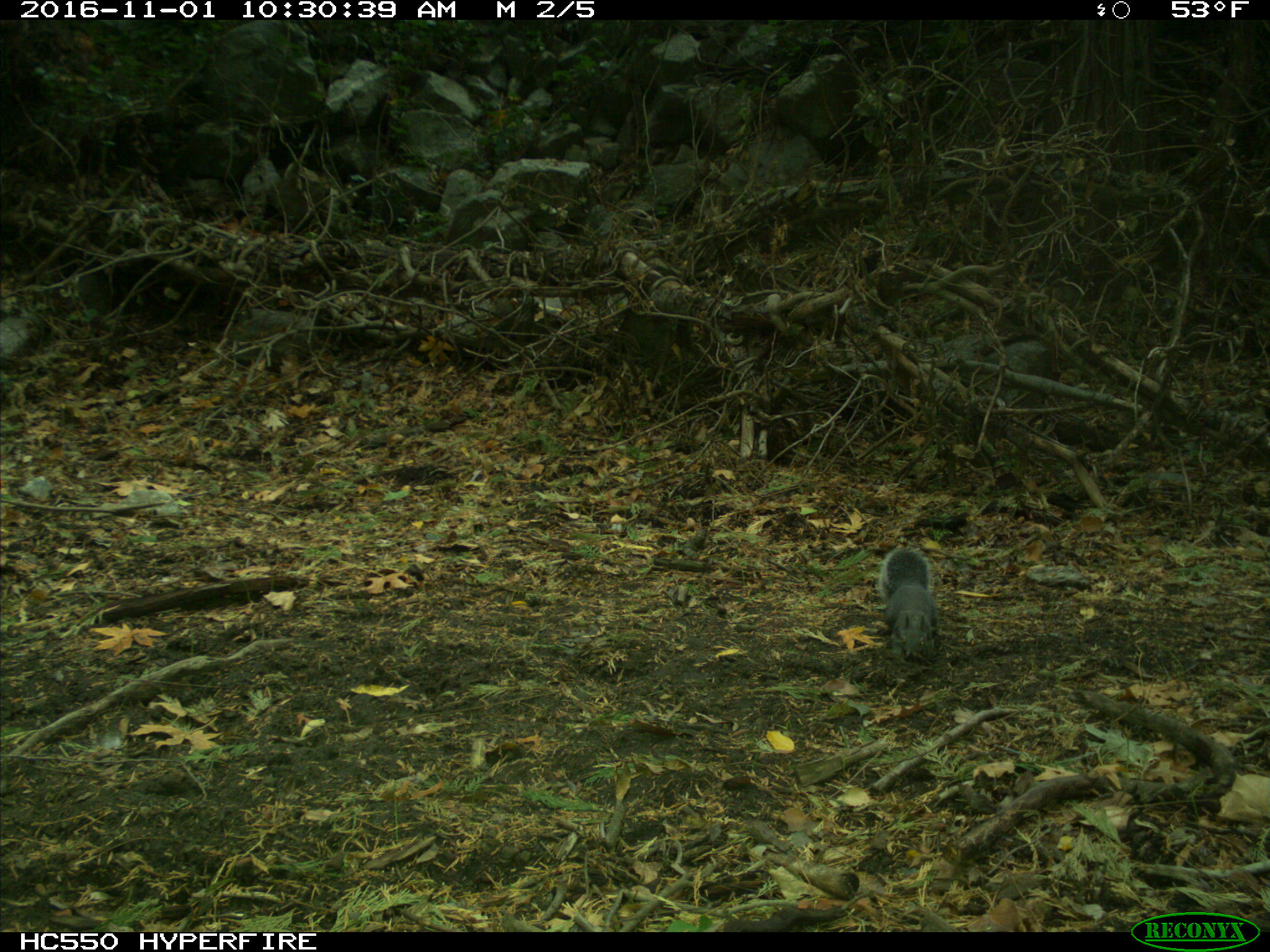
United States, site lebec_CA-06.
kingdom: Animalia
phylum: Chordata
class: Mammalia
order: Rodentia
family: Sciuridae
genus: Sciurus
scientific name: Sciurus carolinensis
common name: eastern gray squirrel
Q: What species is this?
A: Sciurus carolinensis (eastern gray squirrel).